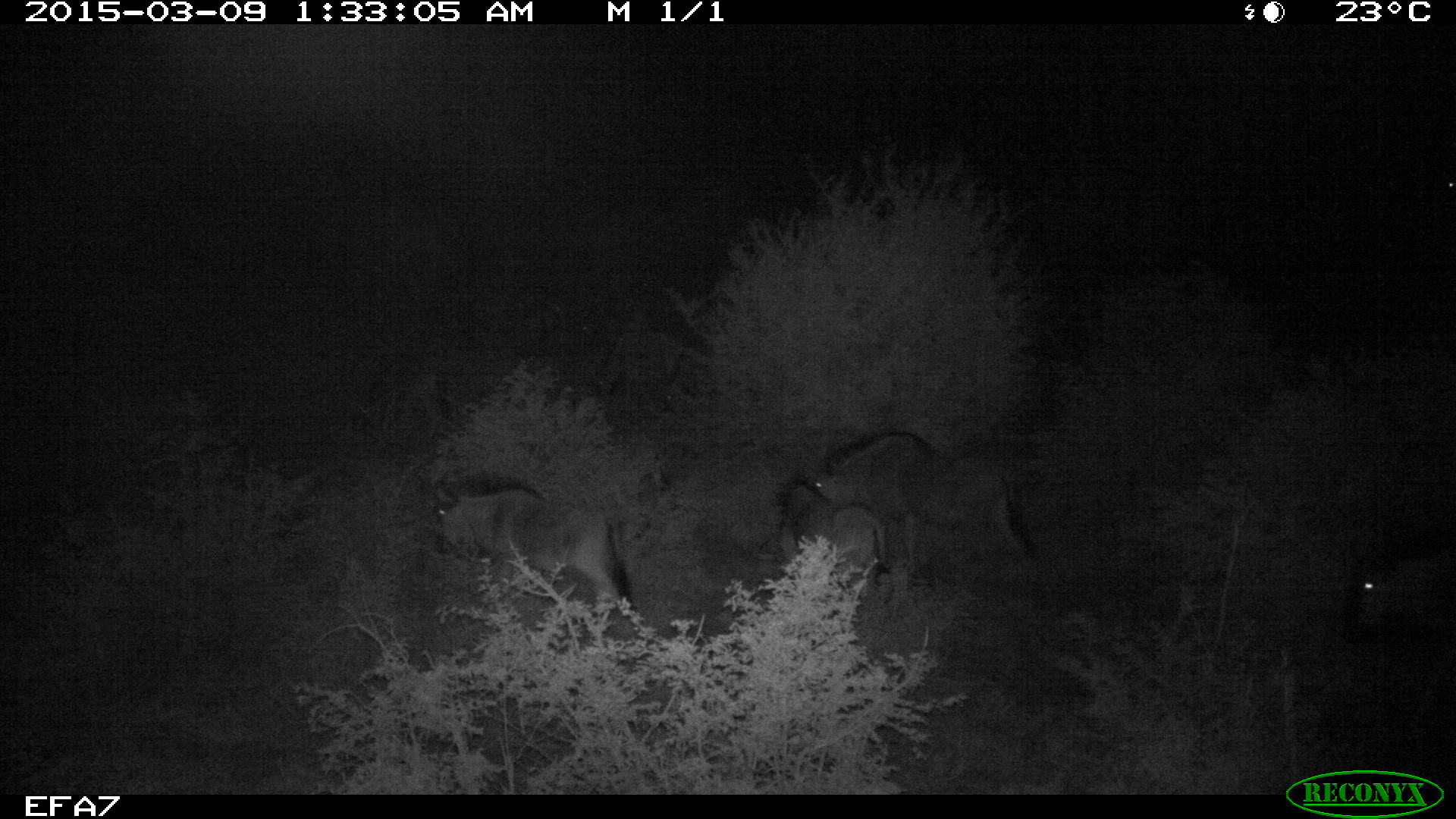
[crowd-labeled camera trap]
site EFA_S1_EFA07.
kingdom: Animalia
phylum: Chordata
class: Mammalia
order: Artiodactyla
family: Bovidae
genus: Connochaetes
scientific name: Connochaetes taurinus taurinus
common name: blue wildebeest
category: wildebeestblue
Wildebeestblue (blue wildebeest) (Connochaetes taurinus taurinus), count 3. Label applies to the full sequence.